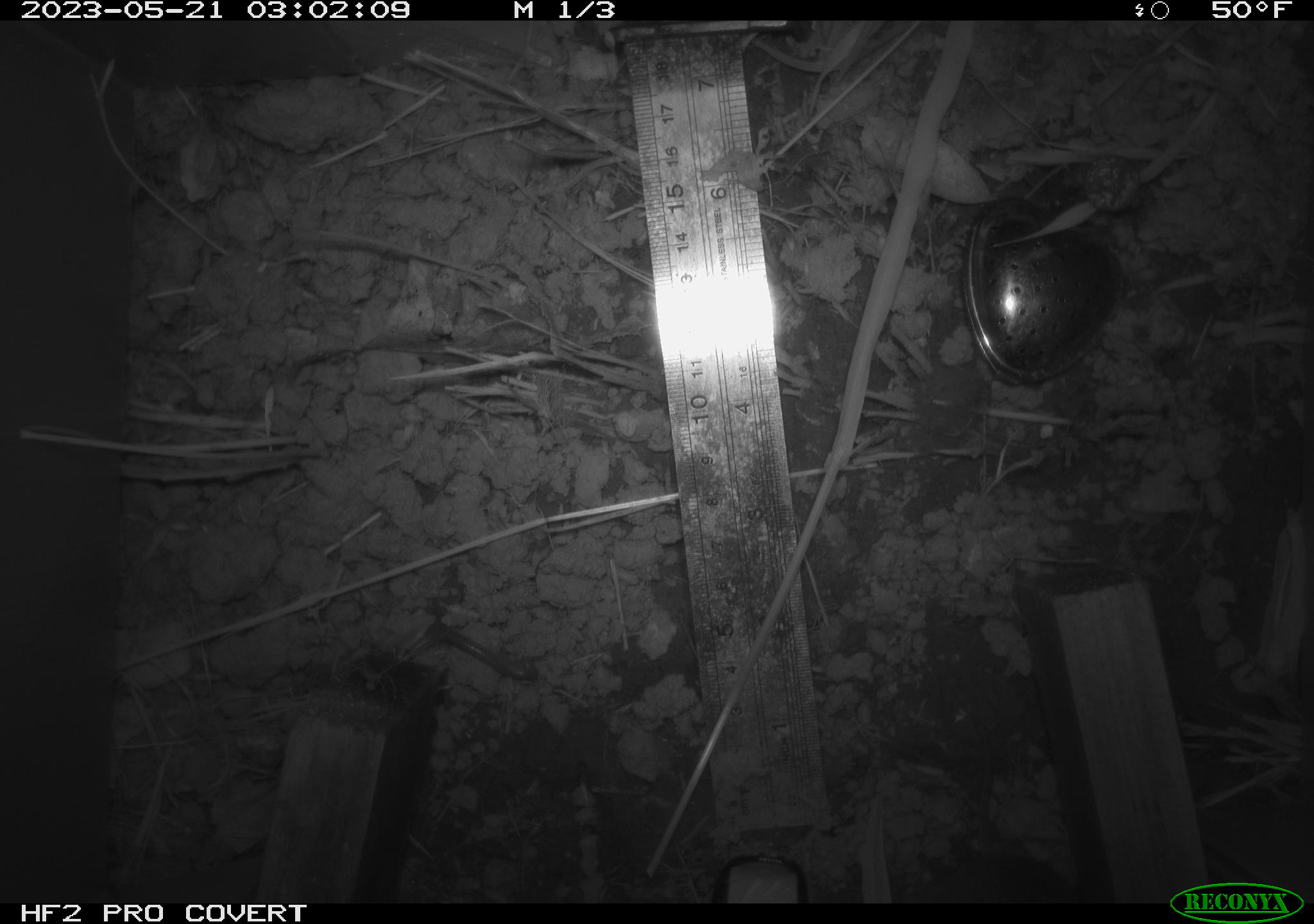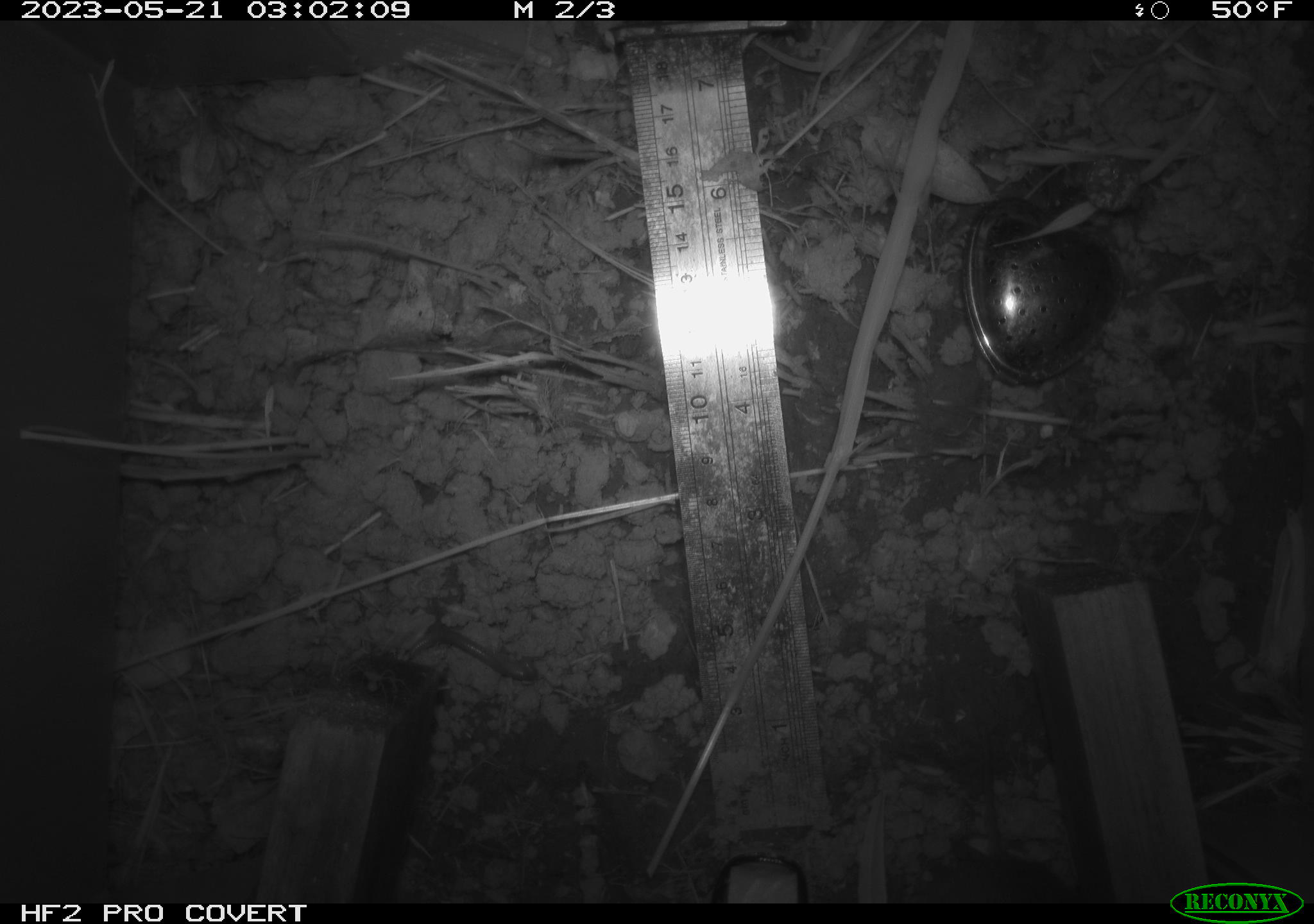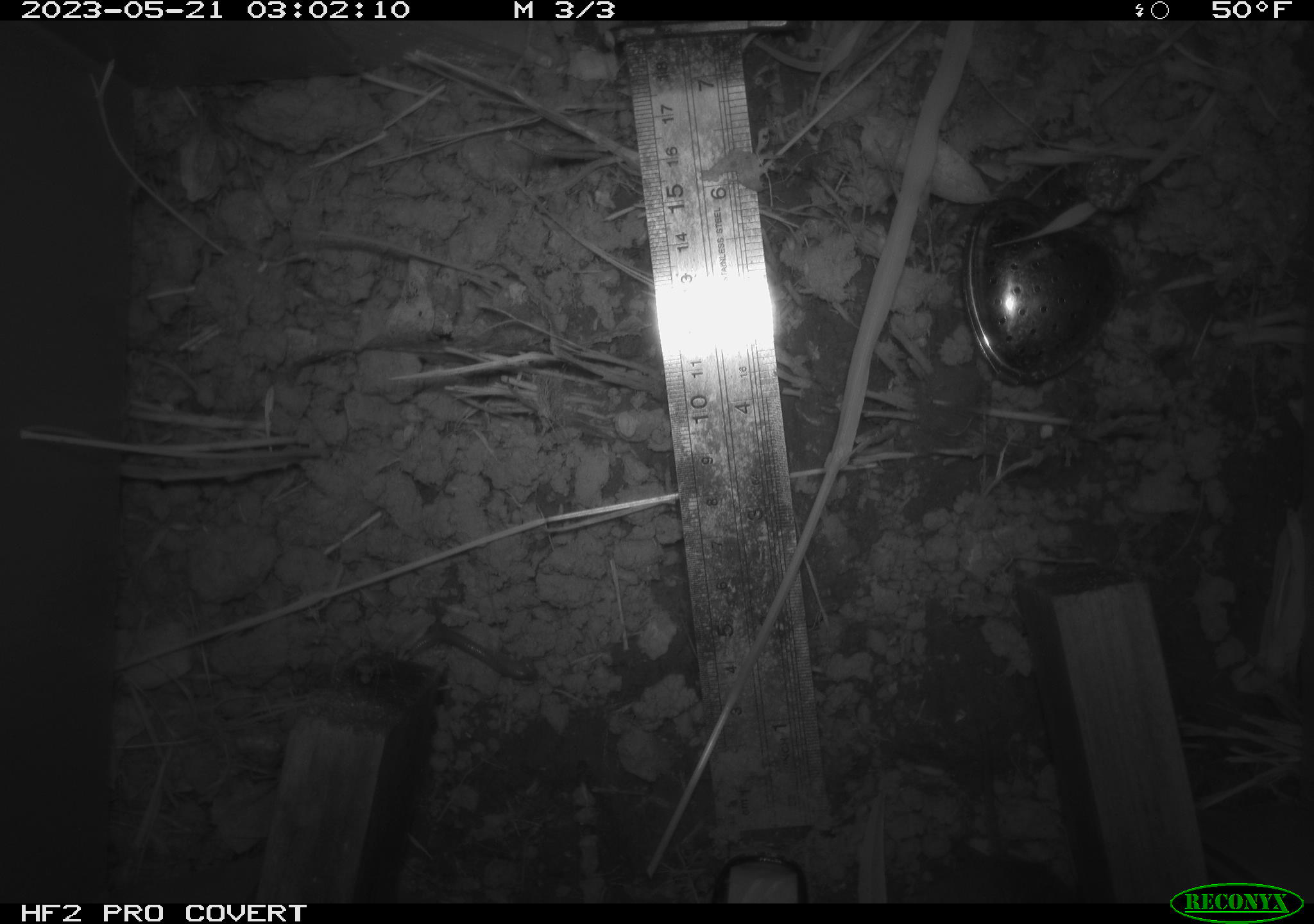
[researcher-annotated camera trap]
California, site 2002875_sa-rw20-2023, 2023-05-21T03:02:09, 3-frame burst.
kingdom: Animalia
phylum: Arthropoda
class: Insecta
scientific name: Insecta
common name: insect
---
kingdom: Animalia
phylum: Chordata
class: Mammalia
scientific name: Mammalia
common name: mammal